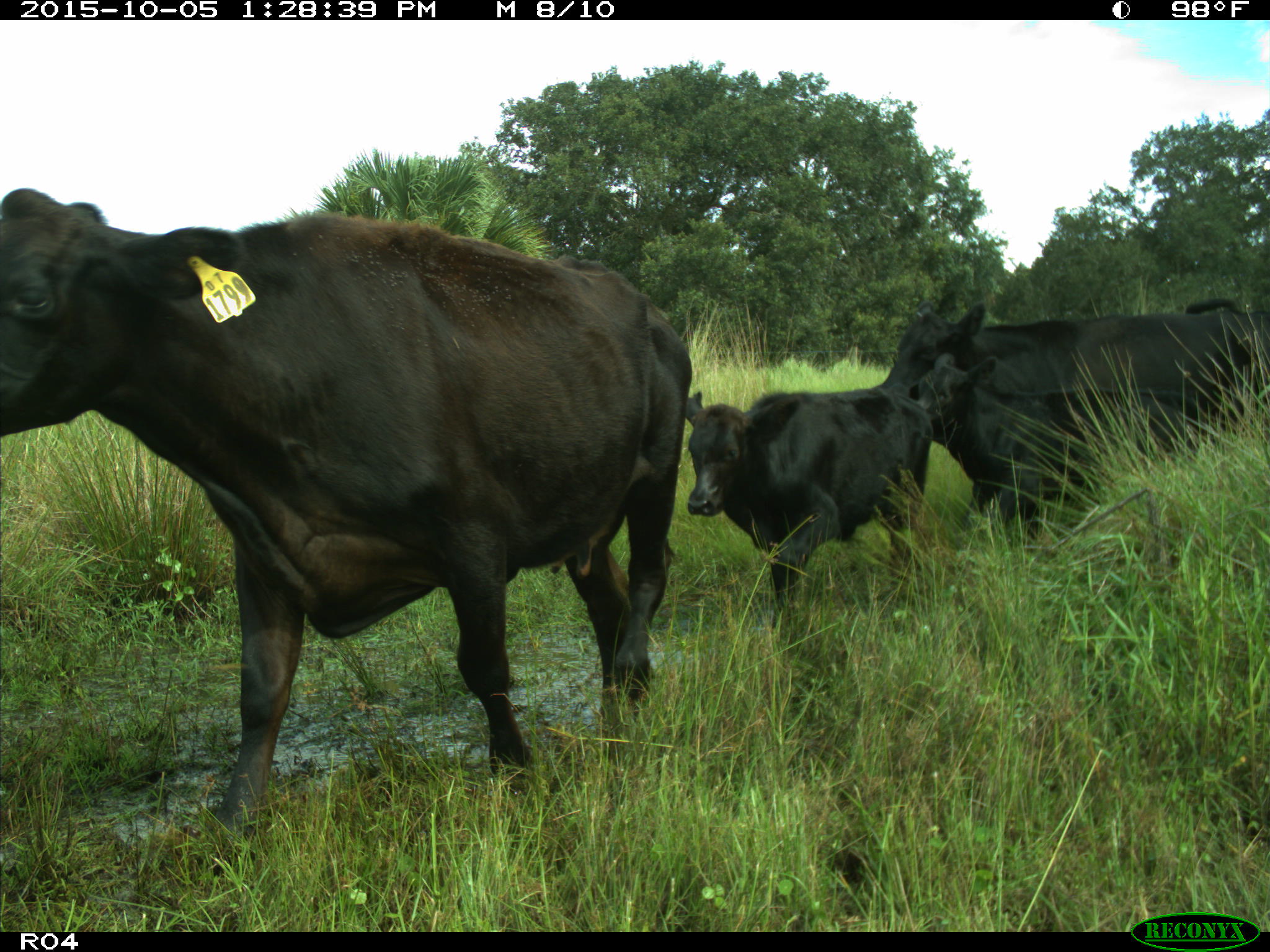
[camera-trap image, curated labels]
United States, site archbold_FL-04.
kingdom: Animalia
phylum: Chordata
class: Mammalia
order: Artiodactyla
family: Bovidae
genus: Bos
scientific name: Bos taurus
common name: domestic cow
Bos taurus (domestic cow).